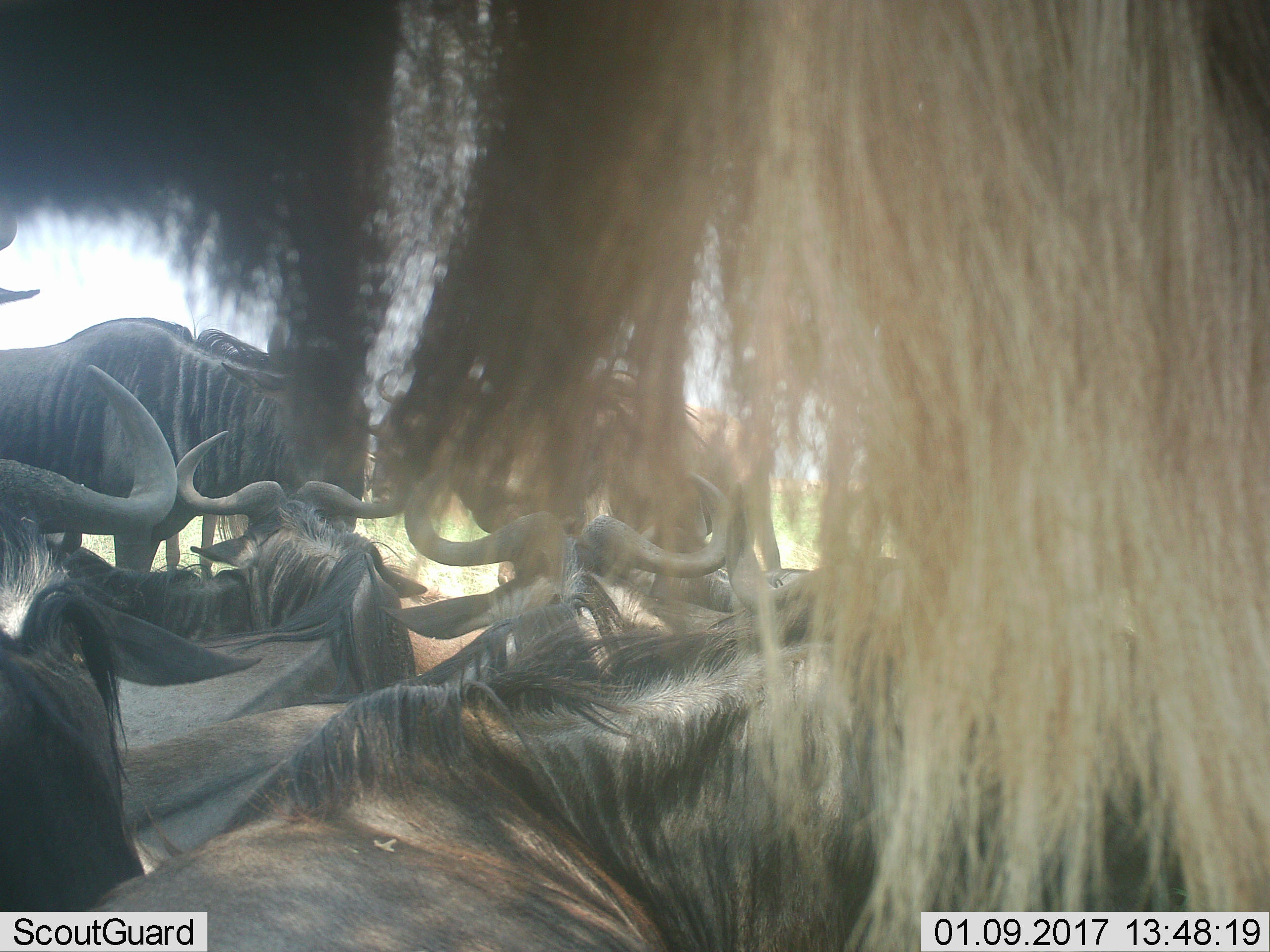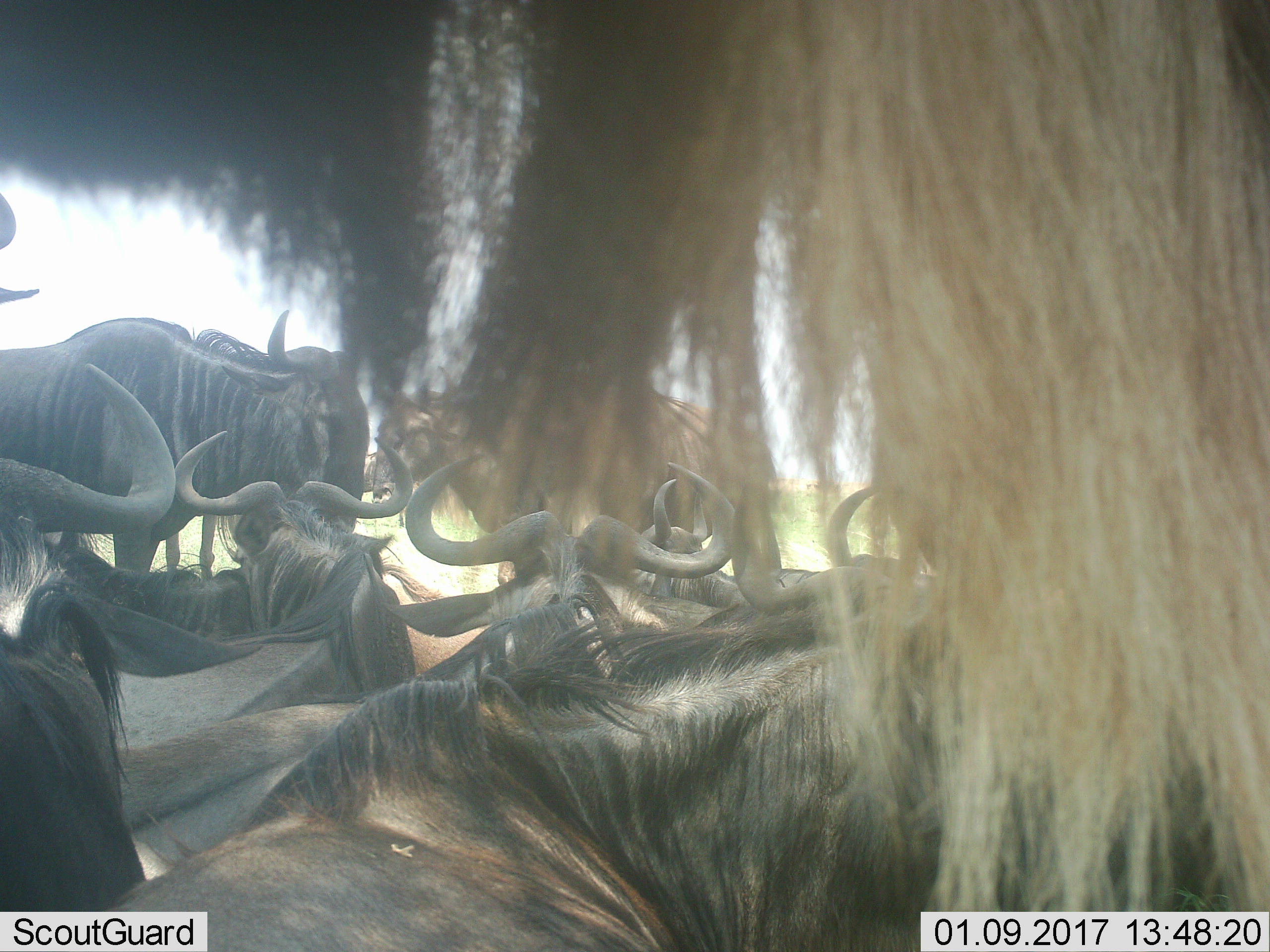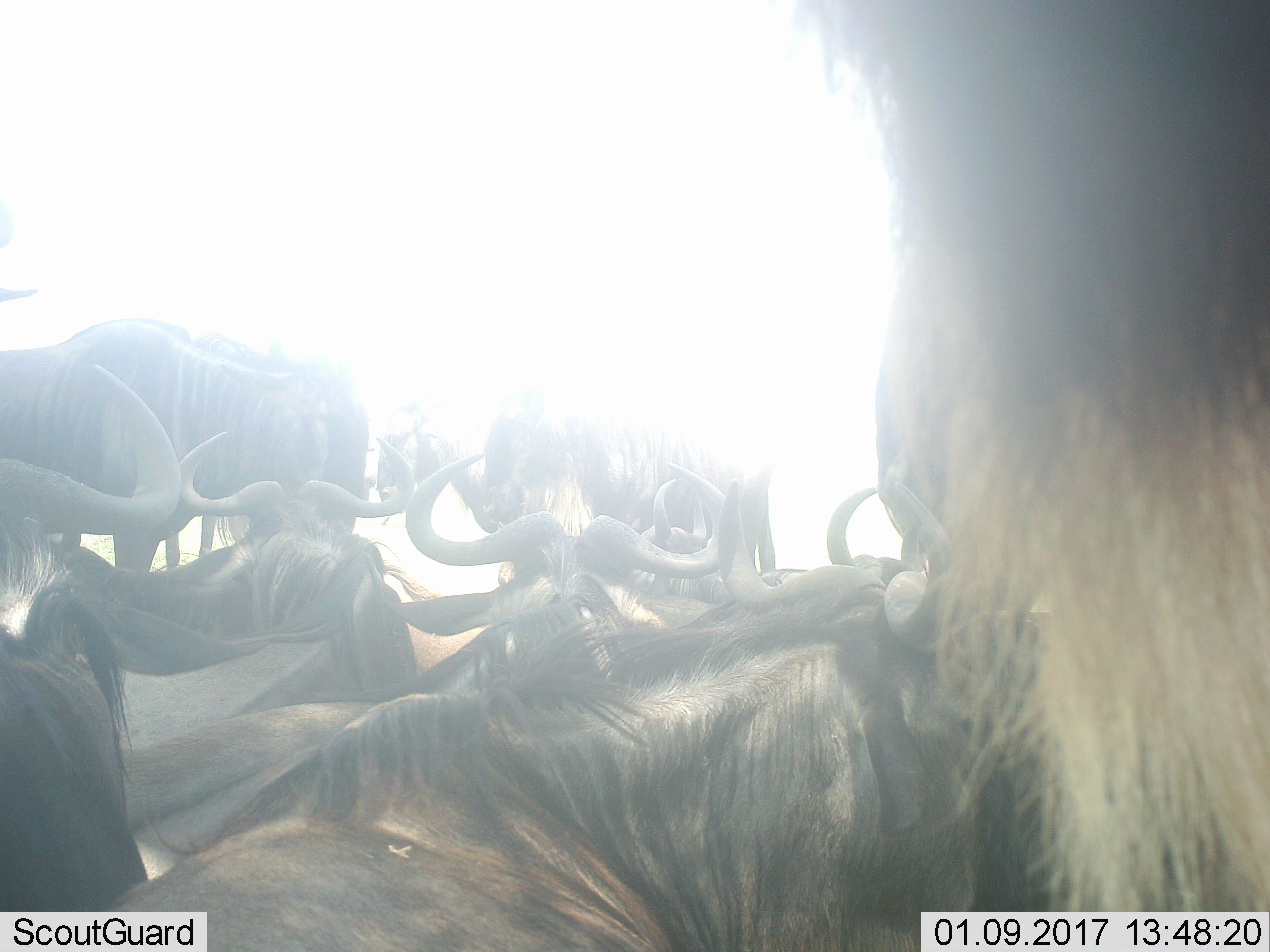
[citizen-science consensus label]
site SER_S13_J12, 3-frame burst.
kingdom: Animalia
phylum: Chordata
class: Mammalia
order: Artiodactyla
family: Bovidae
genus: Connochaetes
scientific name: Connochaetes taurinus taurinus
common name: blue wildebeest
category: wildebeestblue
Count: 11-50.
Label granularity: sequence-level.